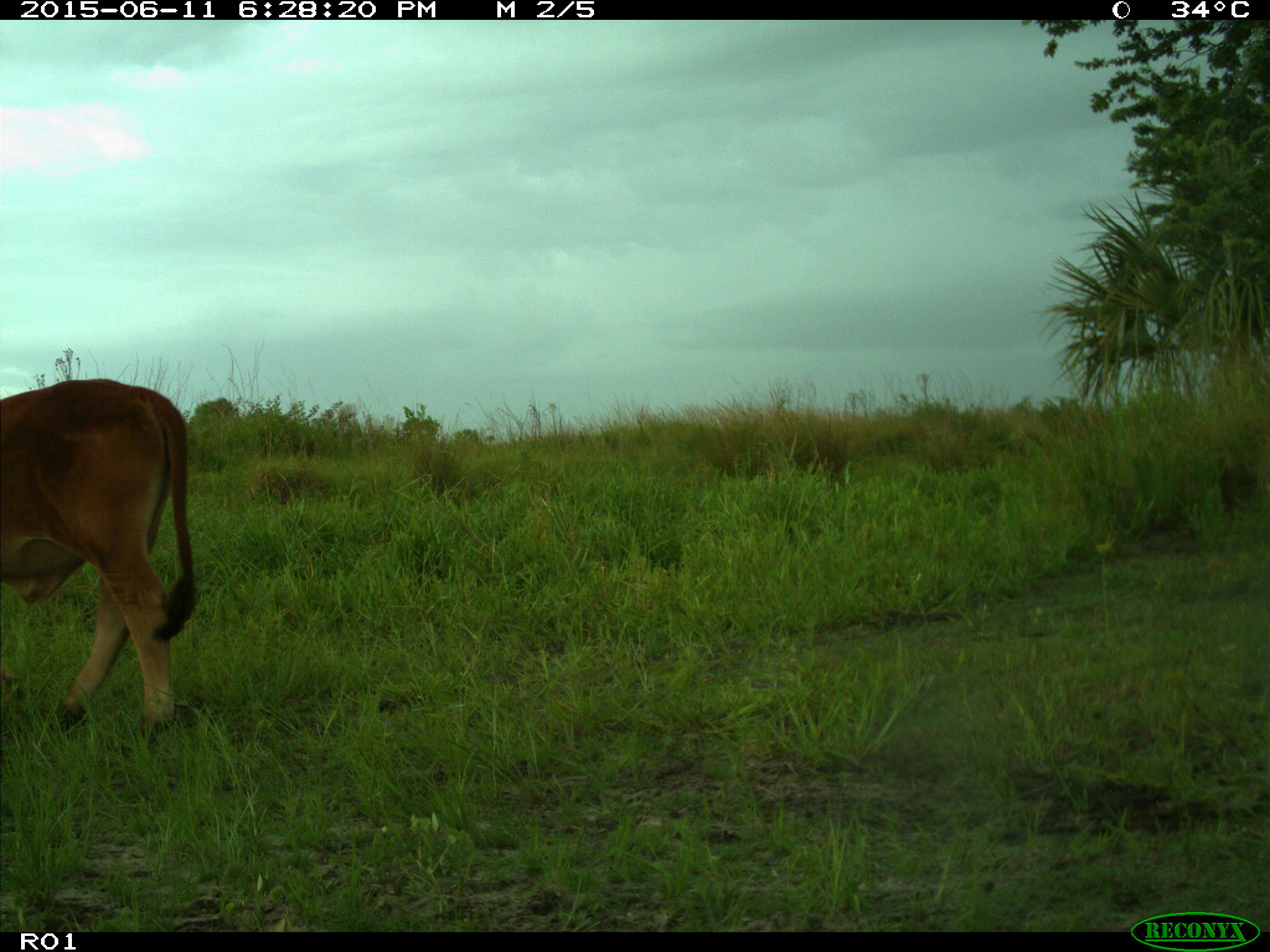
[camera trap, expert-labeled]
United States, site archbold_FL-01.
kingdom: Animalia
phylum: Chordata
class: Mammalia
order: Artiodactyla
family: Bovidae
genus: Bos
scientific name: Bos taurus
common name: domestic cow